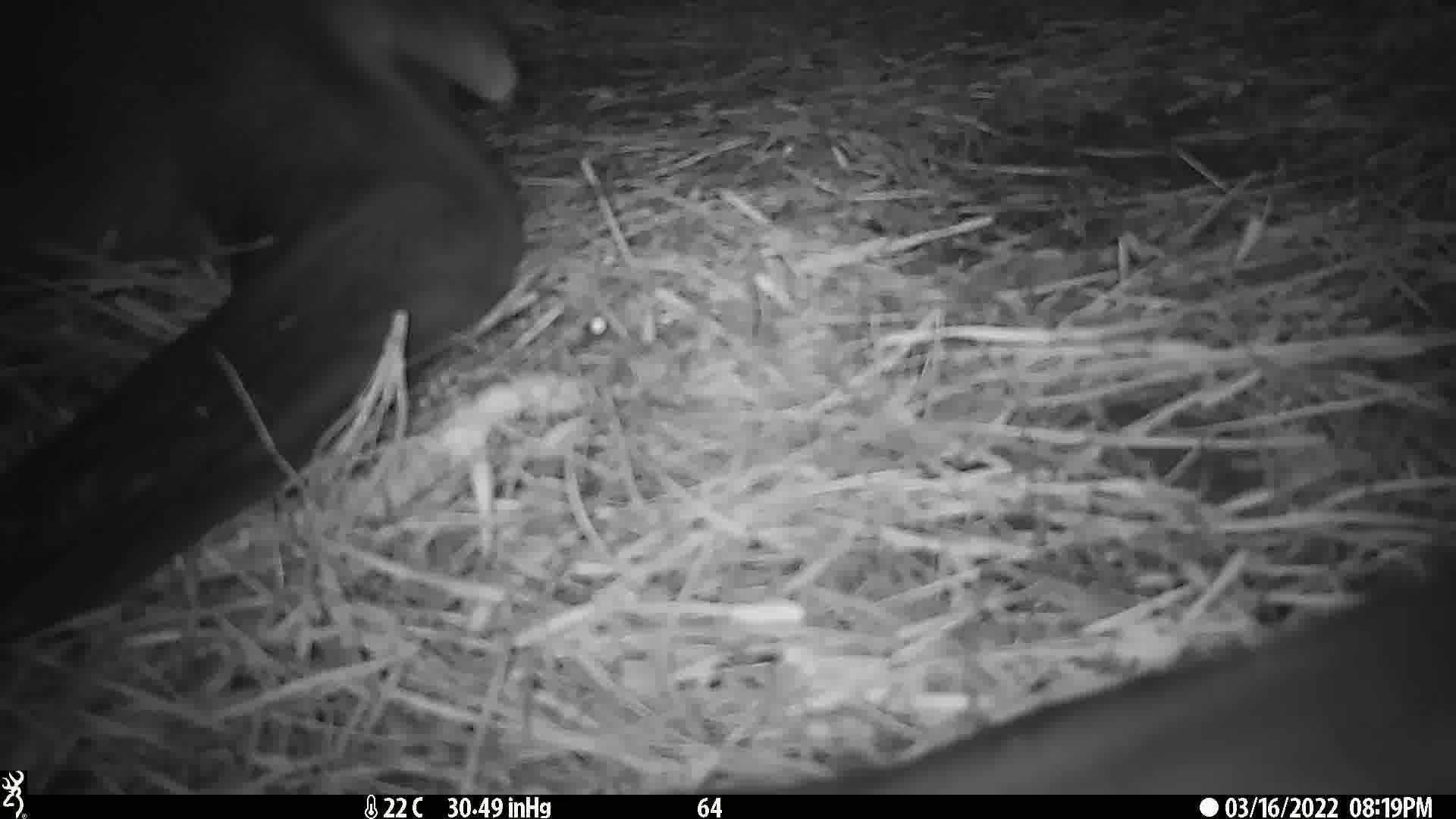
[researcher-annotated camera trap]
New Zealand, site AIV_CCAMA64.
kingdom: Animalia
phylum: Chordata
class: Mammalia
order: Carnivora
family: Otariidae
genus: Phocarctos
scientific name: Phocarctos hookeri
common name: new zealand sea lion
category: sealion